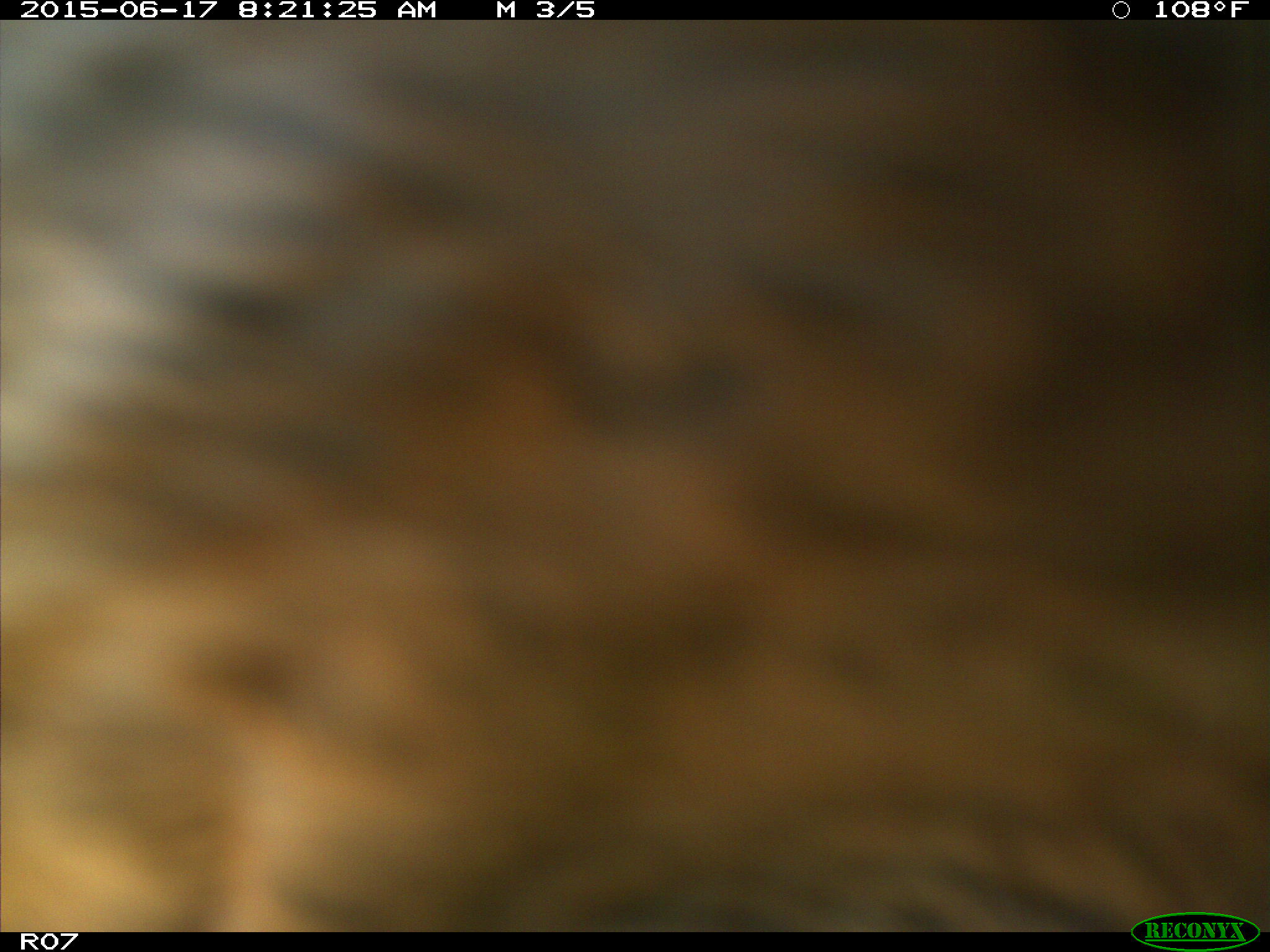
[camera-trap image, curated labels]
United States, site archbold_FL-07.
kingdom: Animalia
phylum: Chordata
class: Mammalia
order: Artiodactyla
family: Bovidae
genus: Bos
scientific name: Bos taurus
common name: domestic cow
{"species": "Bos taurus (domestic cow)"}